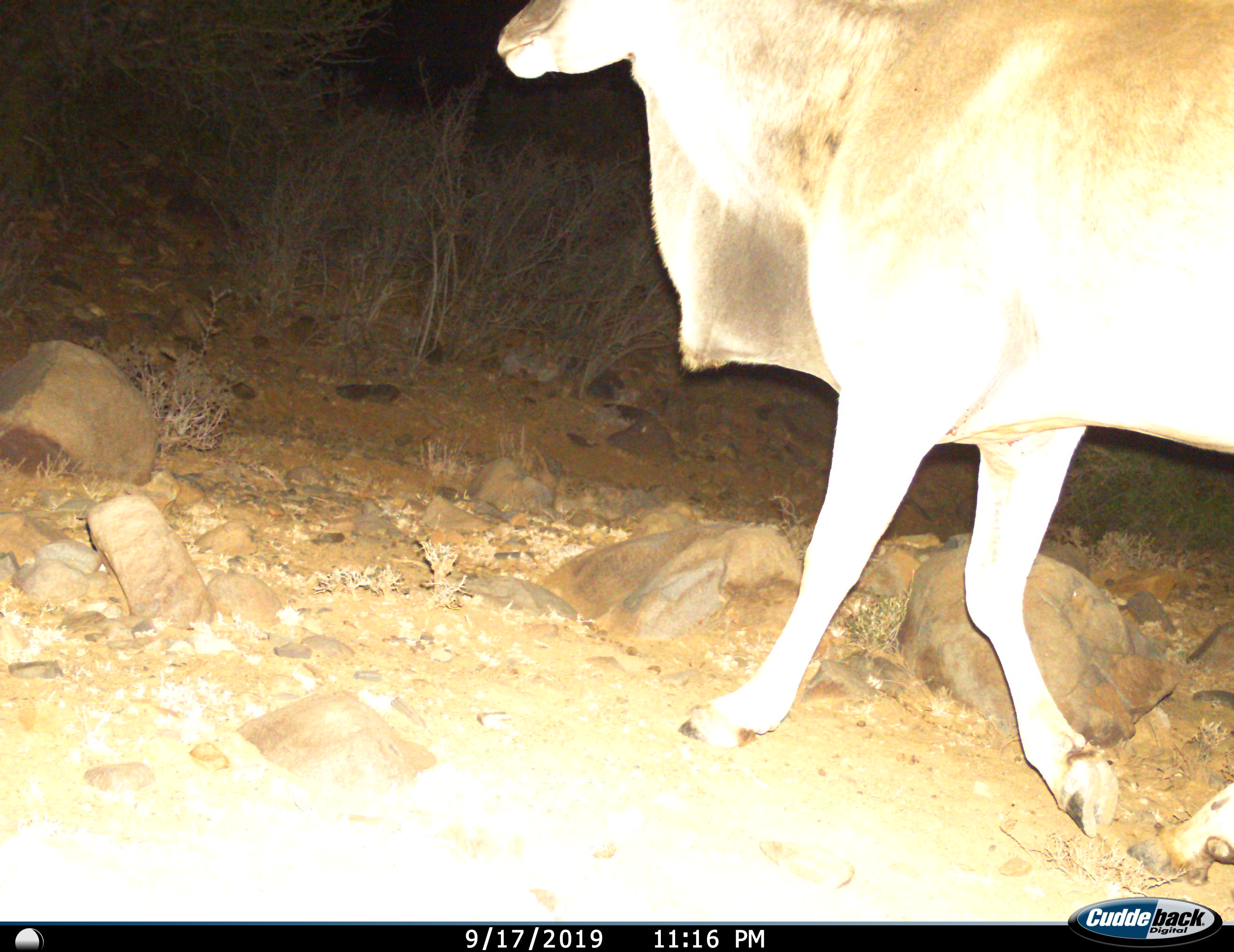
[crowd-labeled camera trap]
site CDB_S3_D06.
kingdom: Animalia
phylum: Chordata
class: Mammalia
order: Artiodactyla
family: Bovidae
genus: Tragelaphus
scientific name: Tragelaphus oryx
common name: eland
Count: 1.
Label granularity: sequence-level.